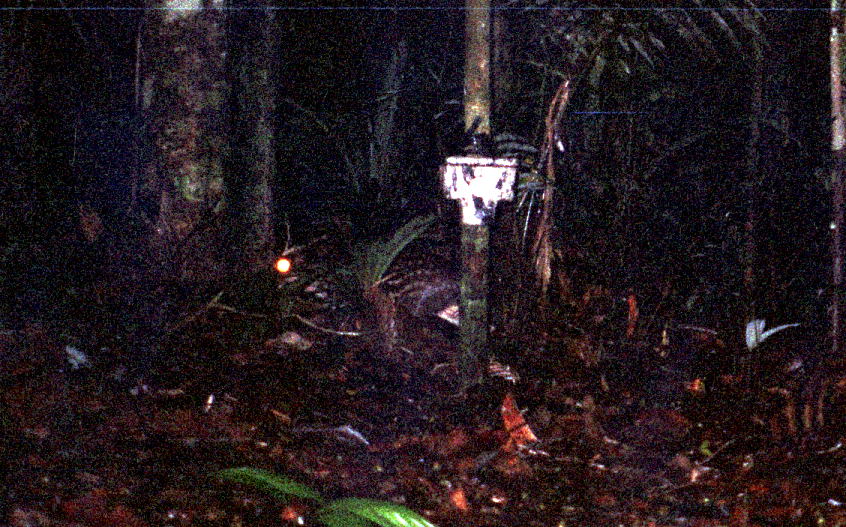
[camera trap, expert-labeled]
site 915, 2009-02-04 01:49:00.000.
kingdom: Animalia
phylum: Chordata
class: Mammalia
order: Rodentia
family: Cuniculidae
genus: Cuniculus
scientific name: Cuniculus paca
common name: spotted paca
Cuniculus paca (spotted paca).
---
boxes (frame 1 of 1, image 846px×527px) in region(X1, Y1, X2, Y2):
cuniculus paca: region(272, 244, 494, 335)